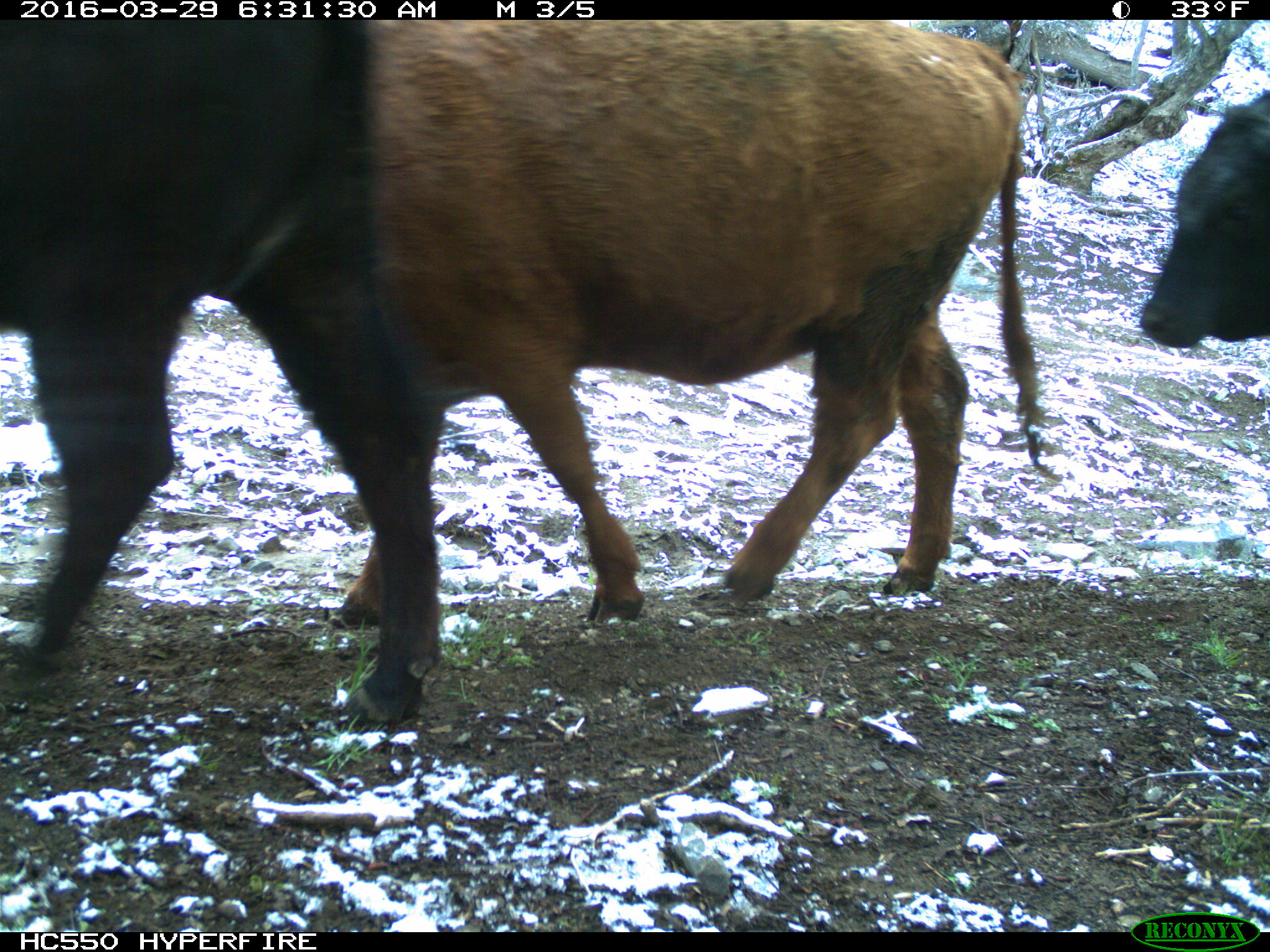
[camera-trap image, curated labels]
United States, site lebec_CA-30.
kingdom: Animalia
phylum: Chordata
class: Mammalia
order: Artiodactyla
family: Bovidae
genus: Bos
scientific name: Bos taurus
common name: domestic cow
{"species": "Bos taurus (domestic cow)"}